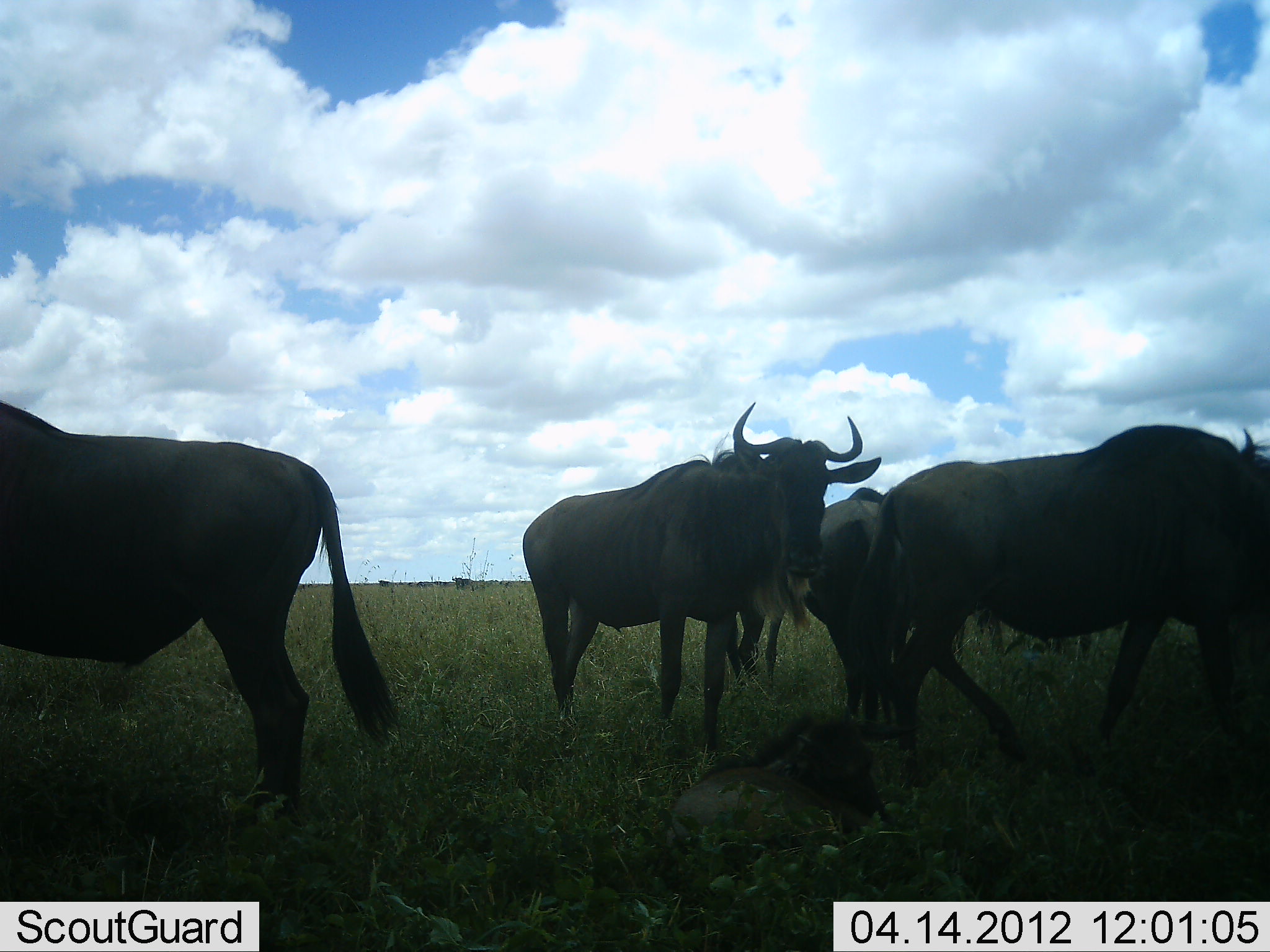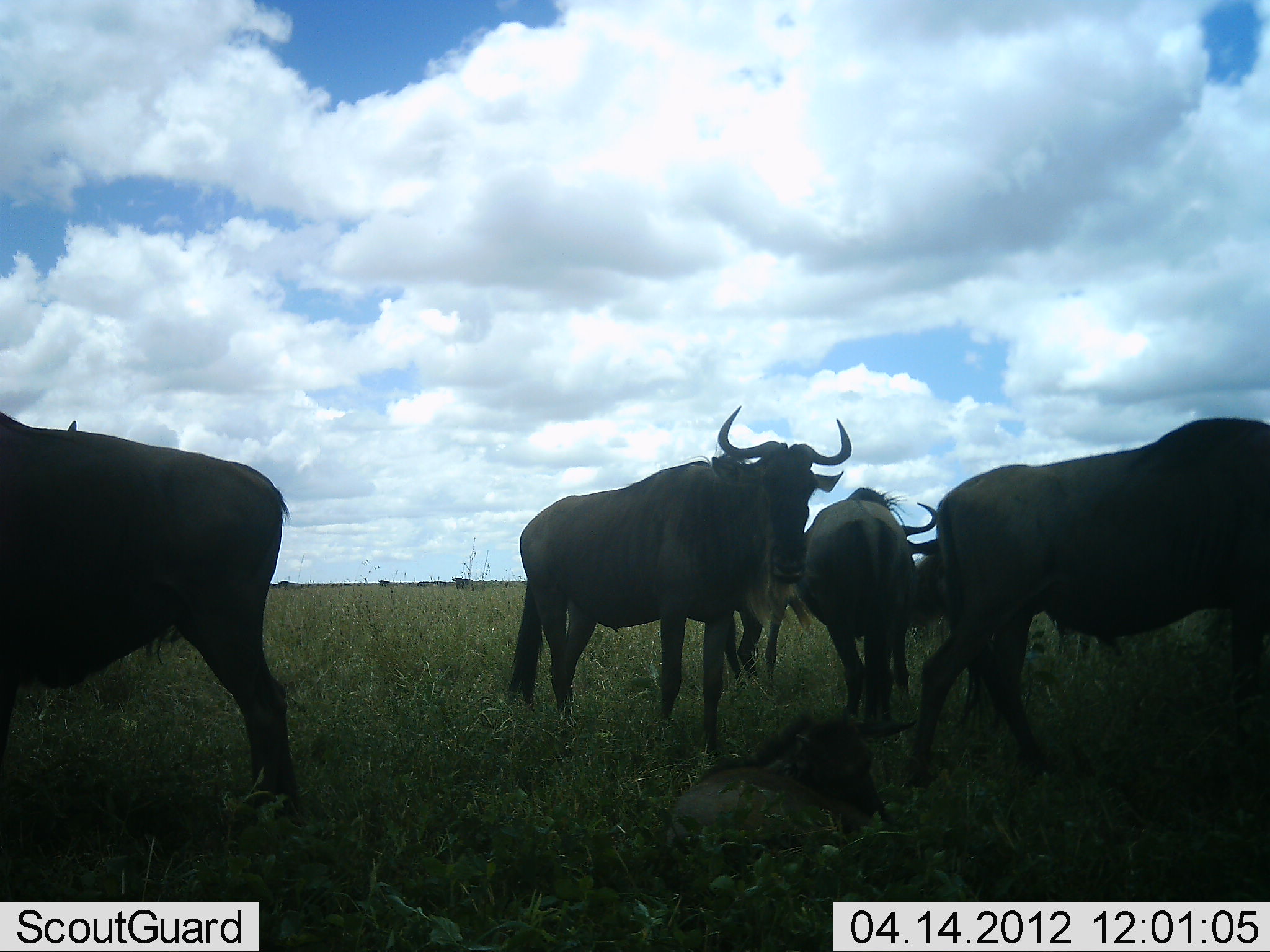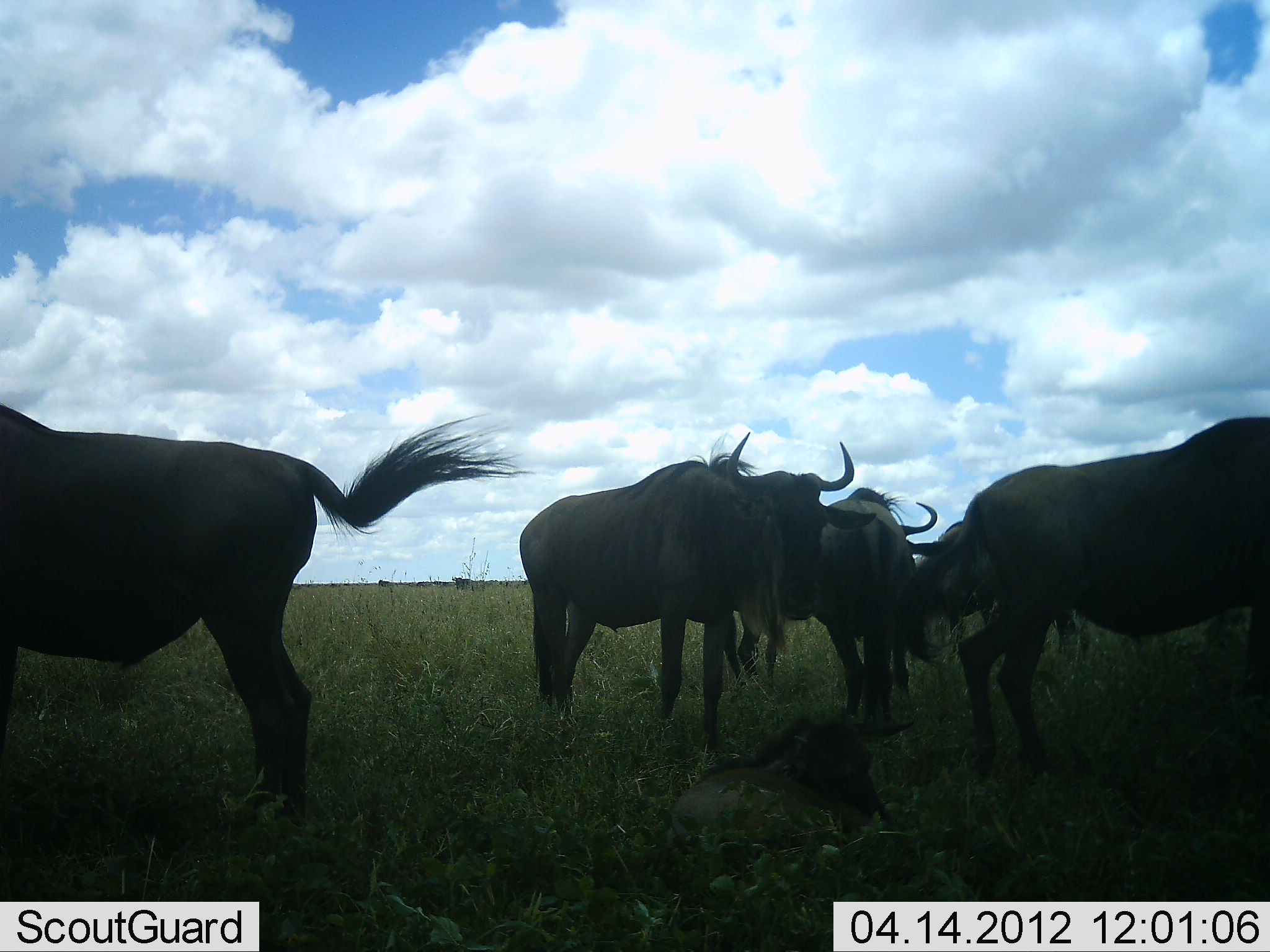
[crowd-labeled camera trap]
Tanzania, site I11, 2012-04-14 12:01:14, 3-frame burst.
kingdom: Animalia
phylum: Chordata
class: Mammalia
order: Artiodactyla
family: Bovidae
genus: Connochaetes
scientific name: Connochaetes taurinus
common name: blue wildebeest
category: wildebeest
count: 7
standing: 100%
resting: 73%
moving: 41%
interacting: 0%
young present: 55%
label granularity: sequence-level